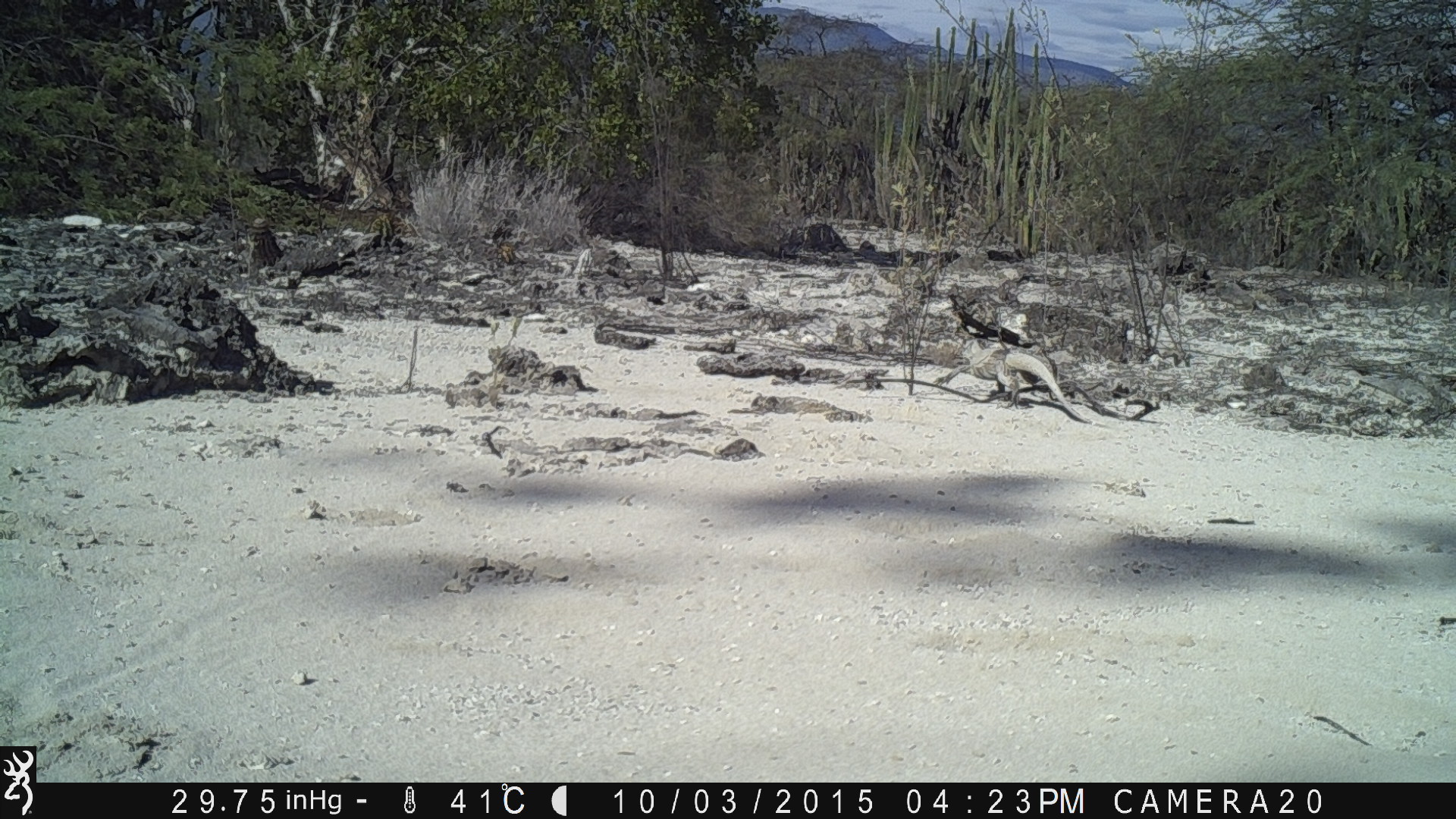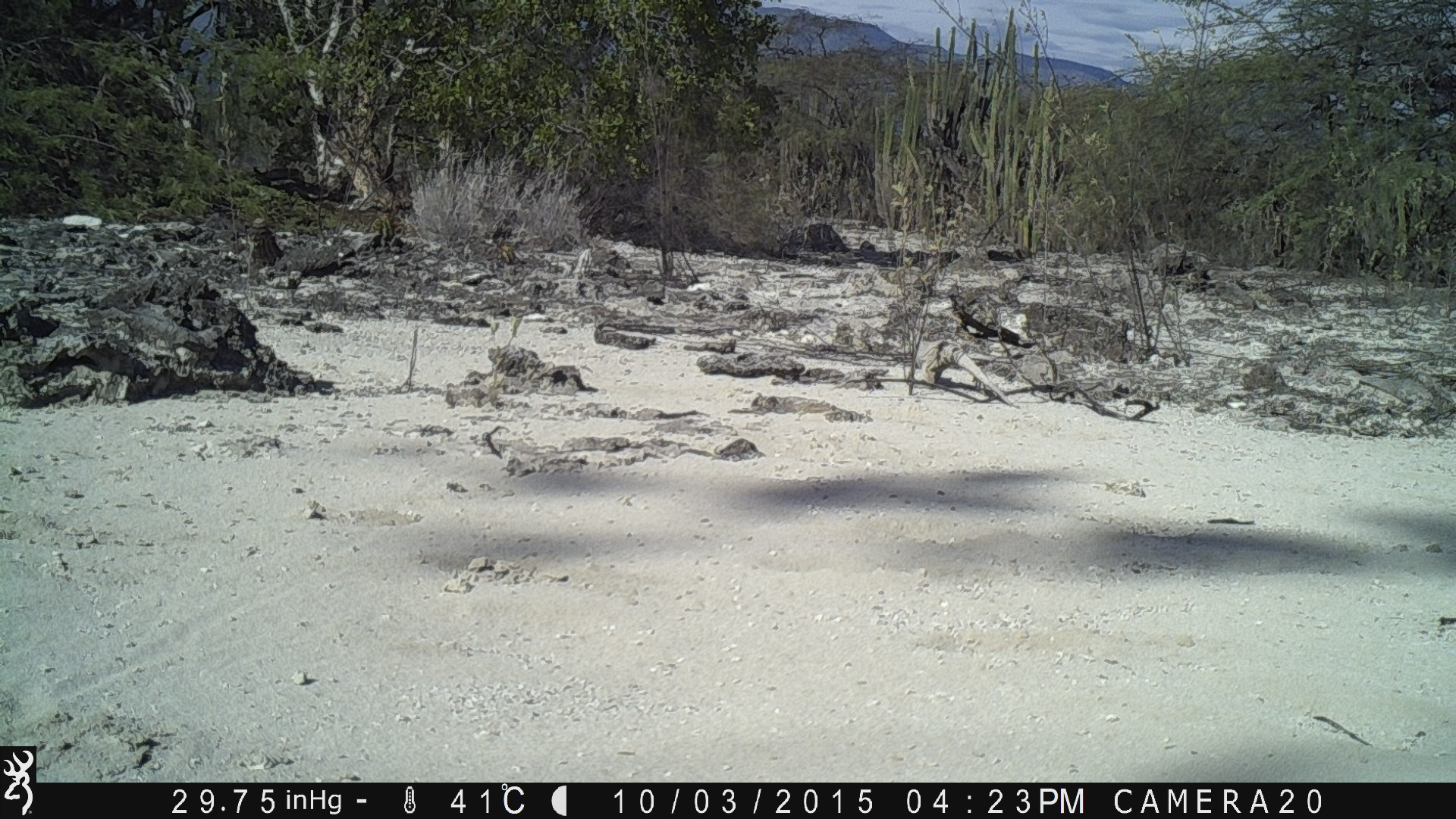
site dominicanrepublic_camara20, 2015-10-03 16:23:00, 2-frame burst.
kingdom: Animalia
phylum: Chordata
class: Reptilia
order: Squamata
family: Iguanidae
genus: Iguana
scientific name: Iguana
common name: typical iguanas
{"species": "Iguana (typical iguanas)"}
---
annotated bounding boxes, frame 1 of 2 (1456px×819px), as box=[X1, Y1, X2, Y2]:
iguana: box=[963, 337, 1156, 422]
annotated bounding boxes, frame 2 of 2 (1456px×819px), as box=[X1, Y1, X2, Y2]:
iguana: box=[905, 329, 1018, 415]